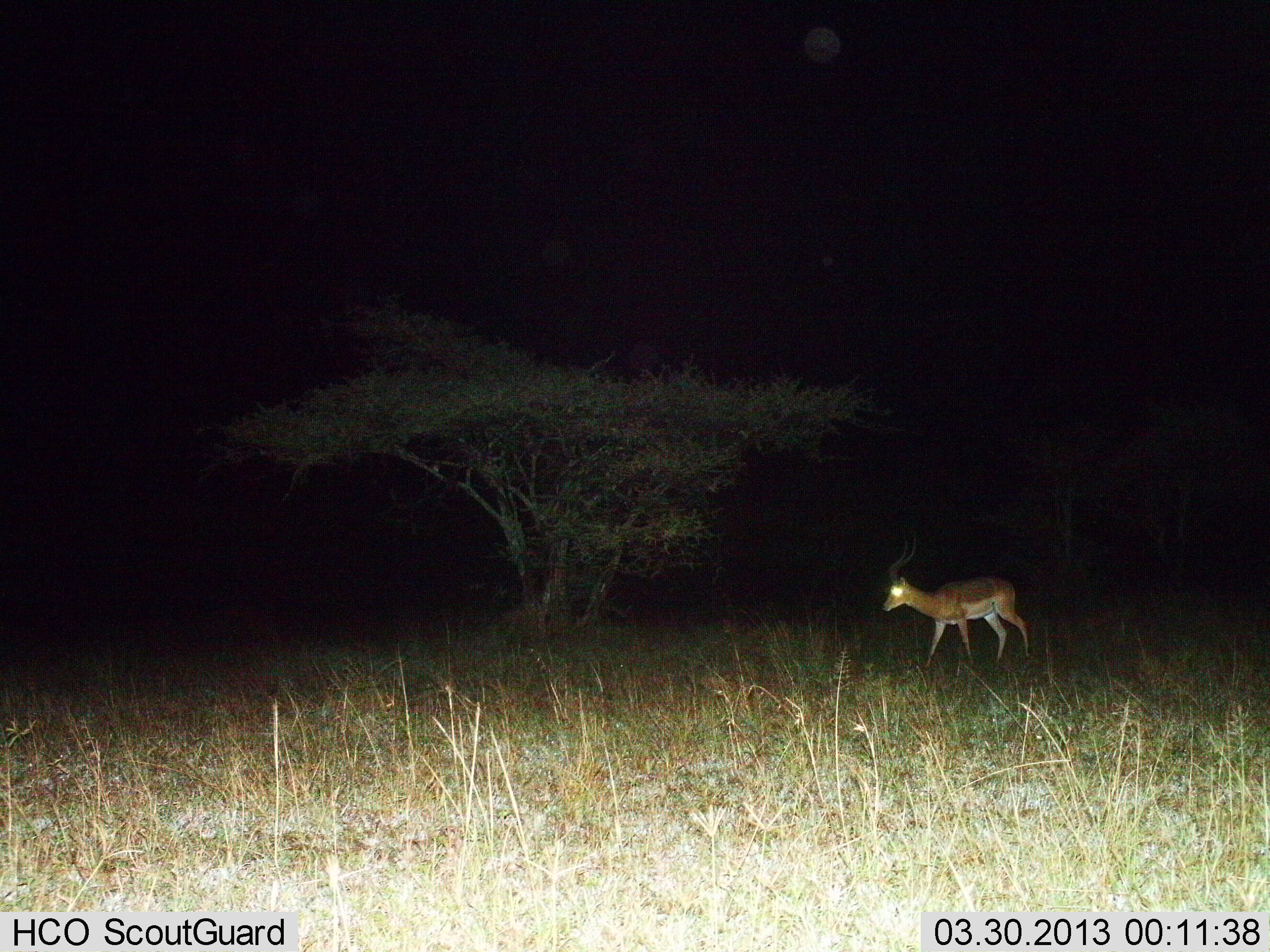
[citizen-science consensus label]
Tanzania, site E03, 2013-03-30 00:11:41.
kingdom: Animalia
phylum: Chordata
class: Mammalia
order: Artiodactyla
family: Bovidae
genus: Aepyceros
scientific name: Aepyceros melampus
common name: impala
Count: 1.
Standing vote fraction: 42%.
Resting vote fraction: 0%.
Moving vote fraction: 68%.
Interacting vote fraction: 0%.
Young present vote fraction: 0%.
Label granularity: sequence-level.